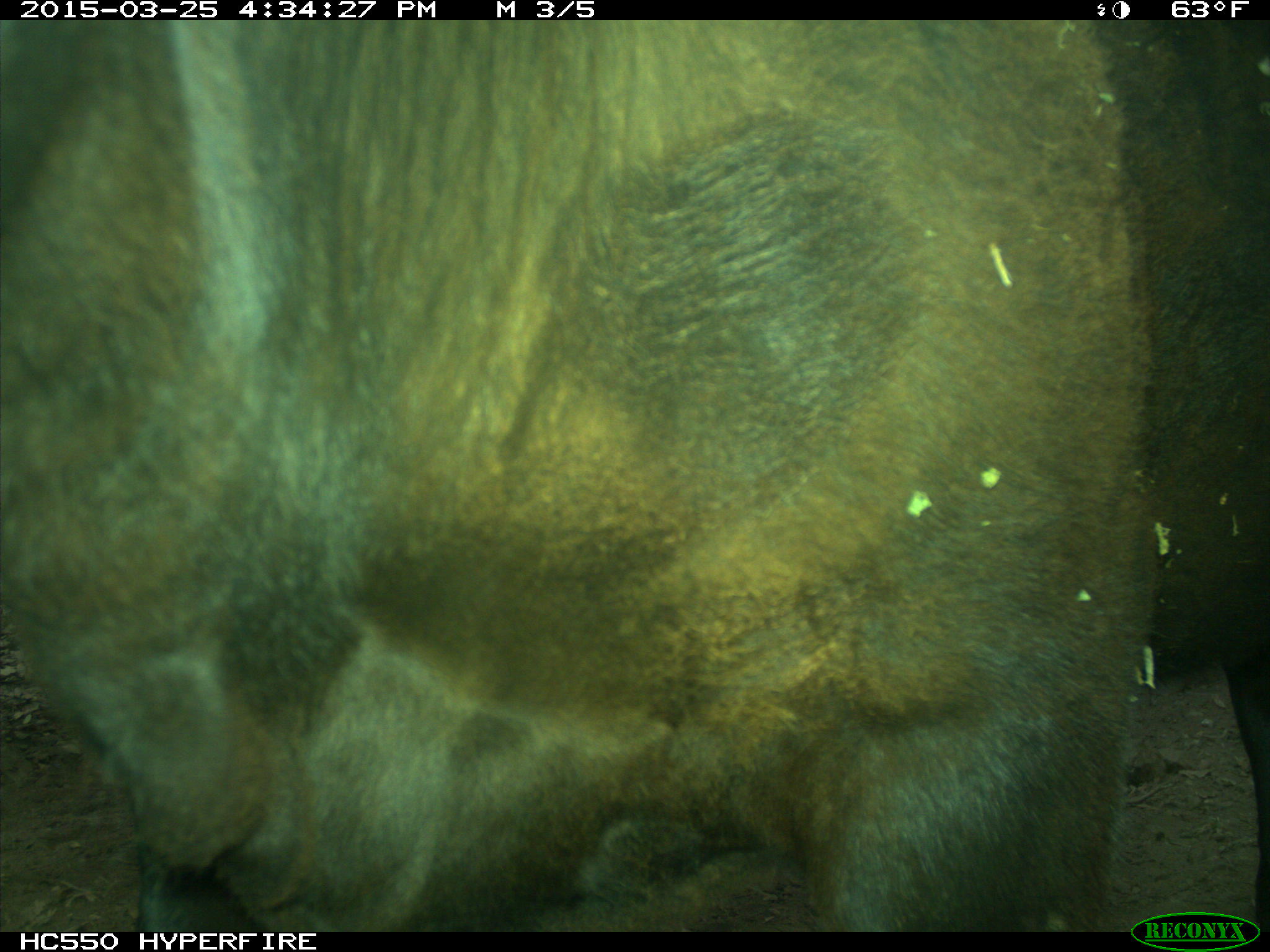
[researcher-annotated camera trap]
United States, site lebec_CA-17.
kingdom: Animalia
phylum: Chordata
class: Mammalia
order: Artiodactyla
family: Bovidae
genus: Bos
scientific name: Bos taurus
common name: domestic cow